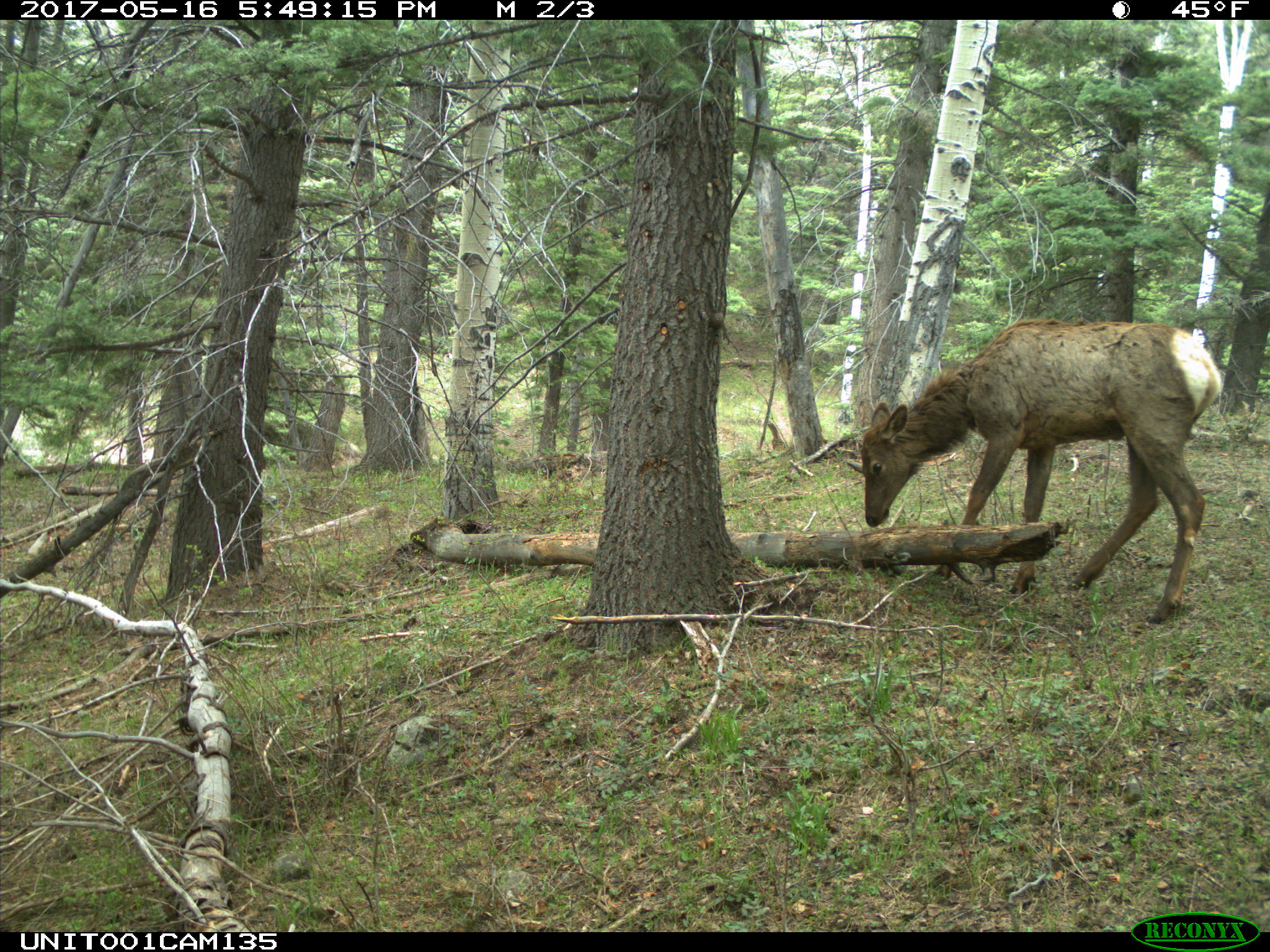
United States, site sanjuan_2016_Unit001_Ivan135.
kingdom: Animalia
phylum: Chordata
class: Mammalia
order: Artiodactyla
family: Cervidae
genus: Cervus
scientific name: Cervus elaphus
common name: red deer